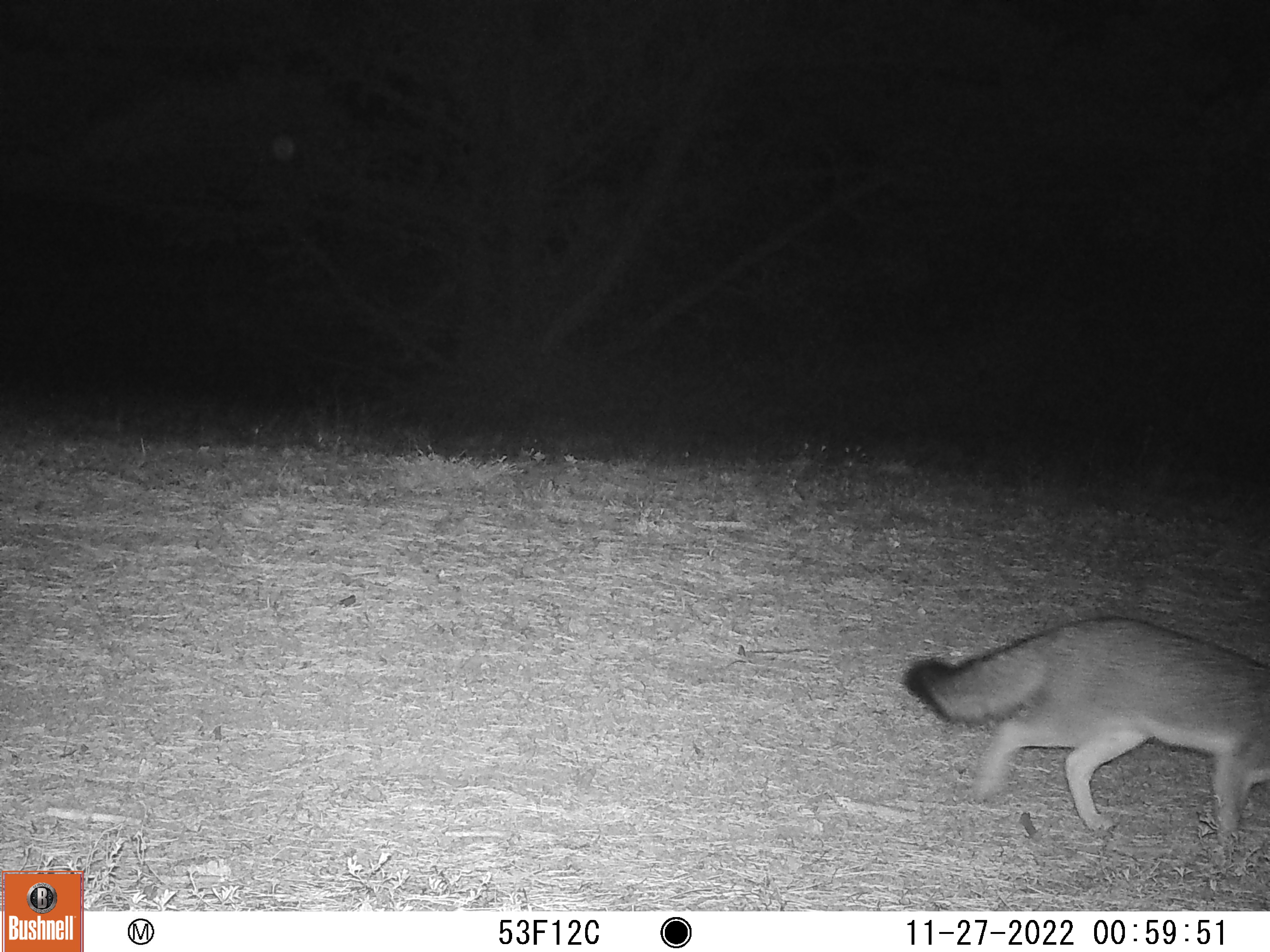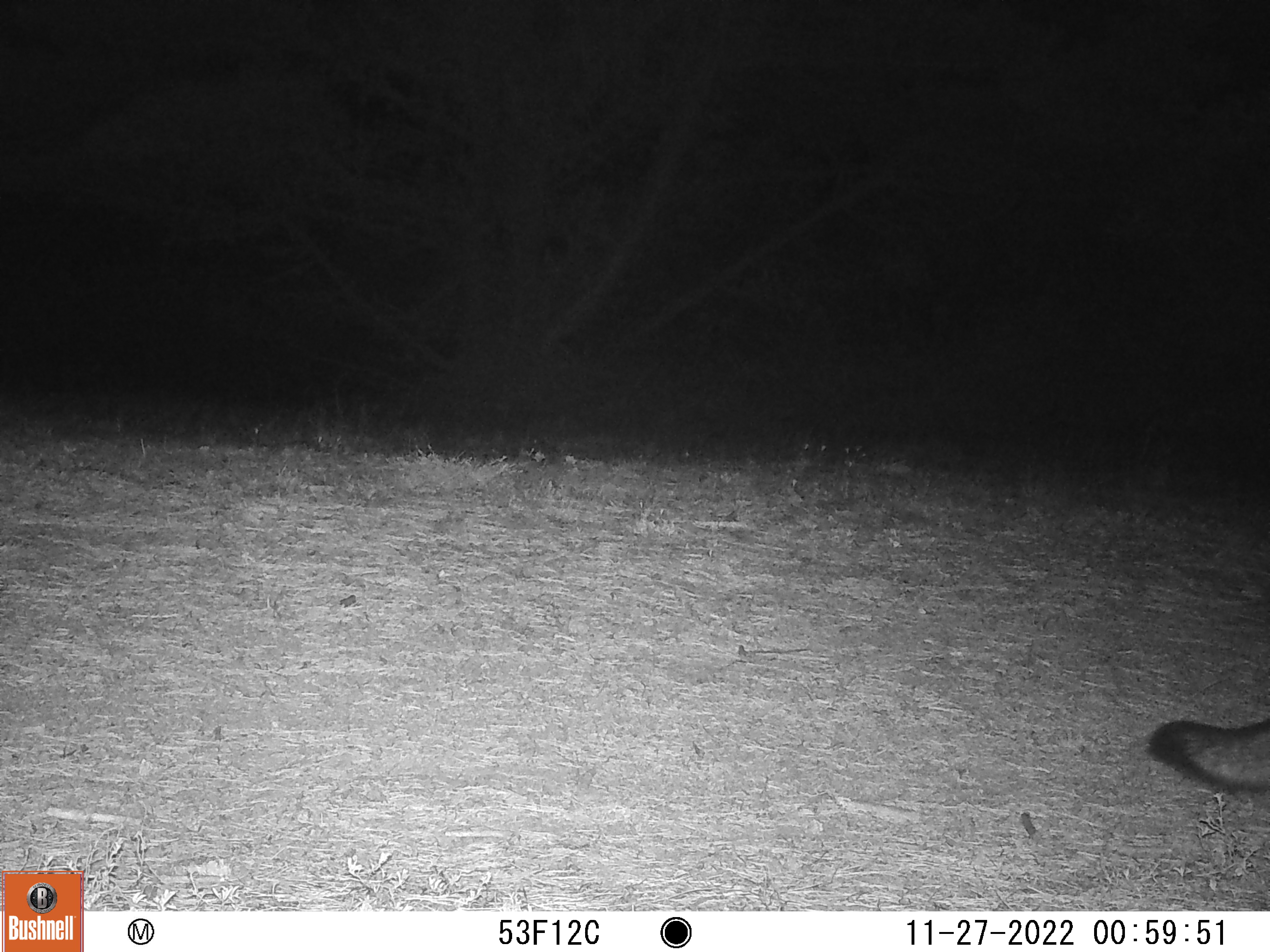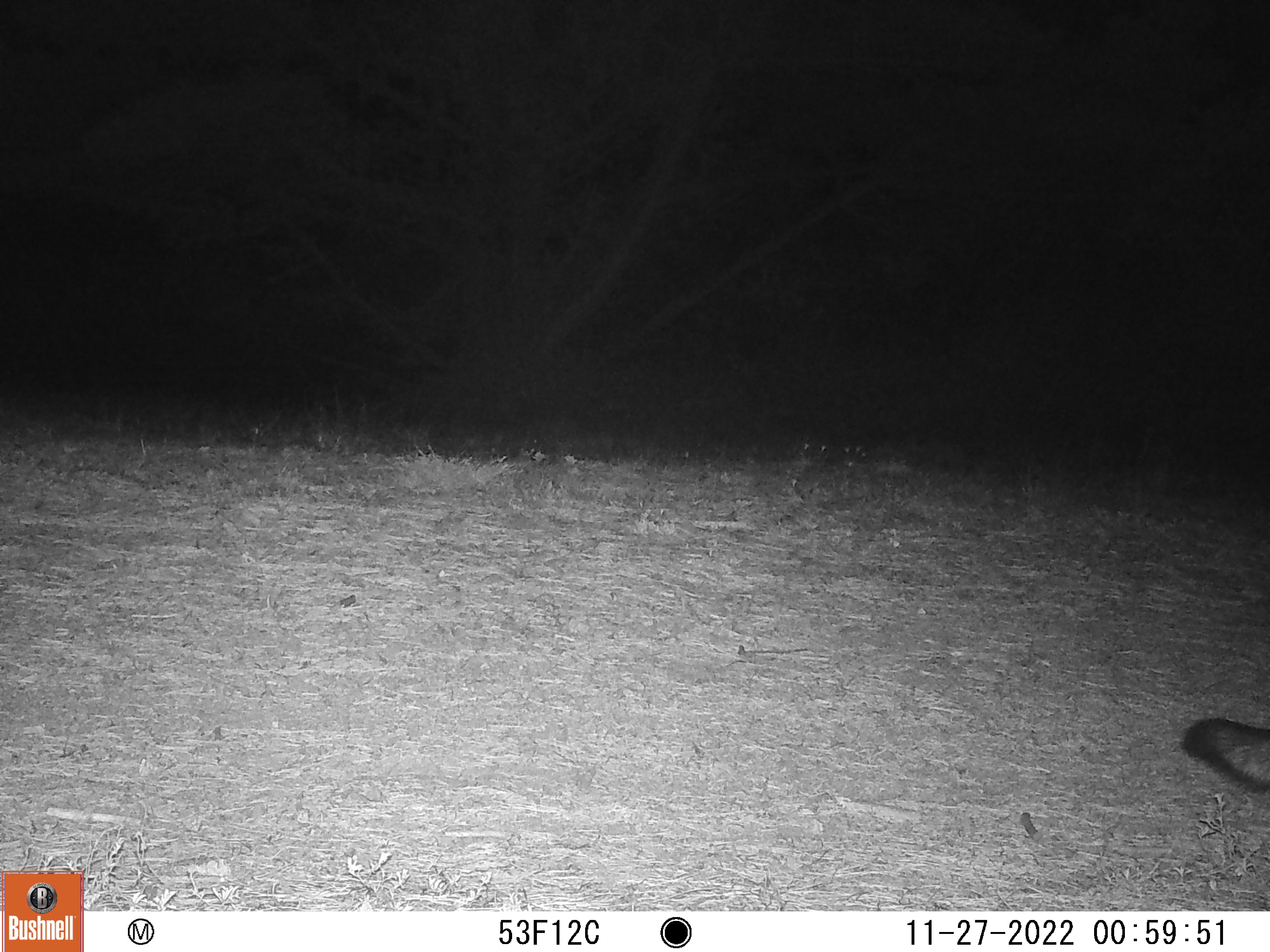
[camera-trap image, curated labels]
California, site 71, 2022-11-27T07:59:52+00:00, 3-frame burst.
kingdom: Animalia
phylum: Chordata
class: Mammalia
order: Carnivora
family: Canidae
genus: Urocyon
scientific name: Urocyon cinereoargenteus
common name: gray fox